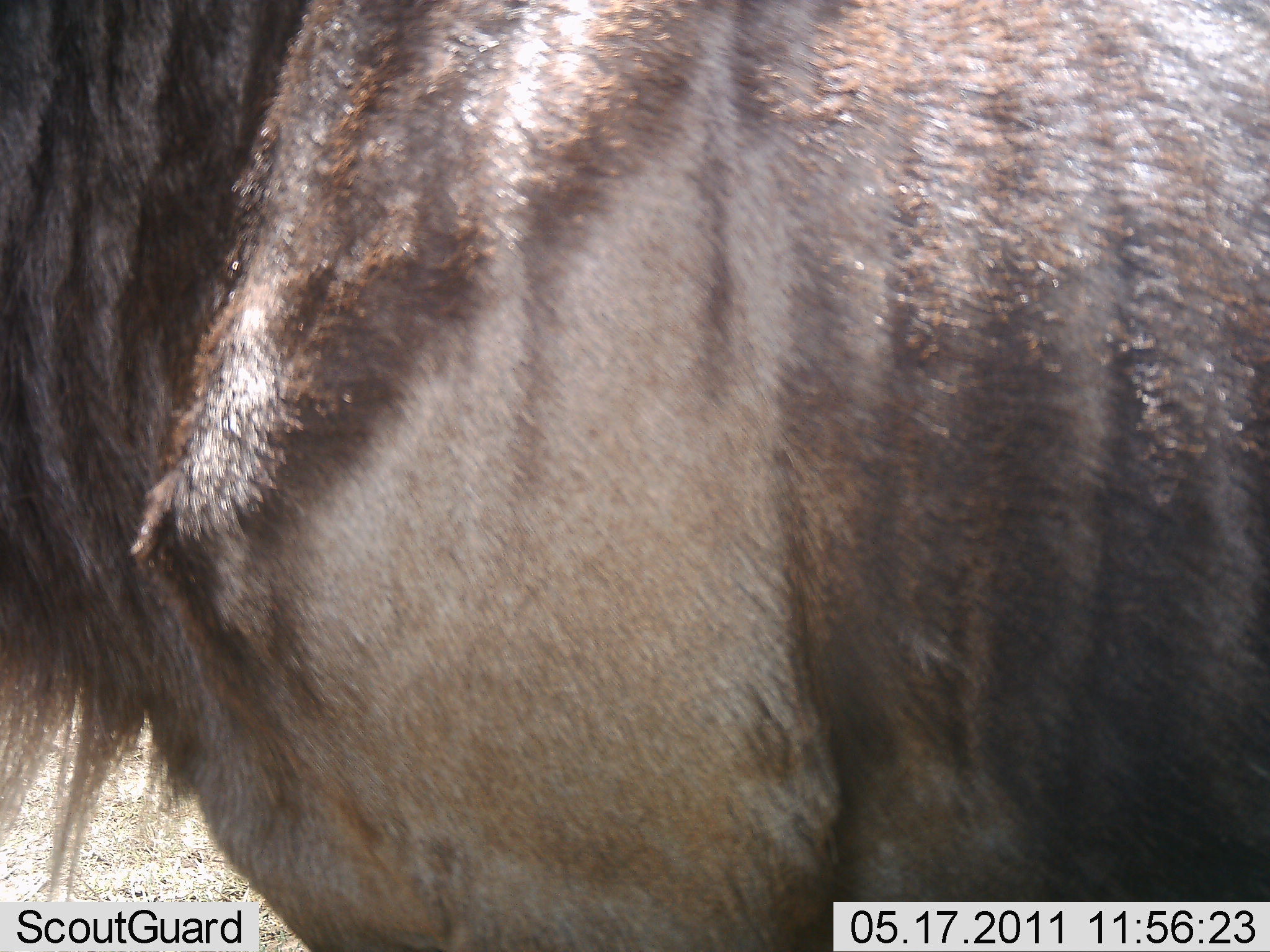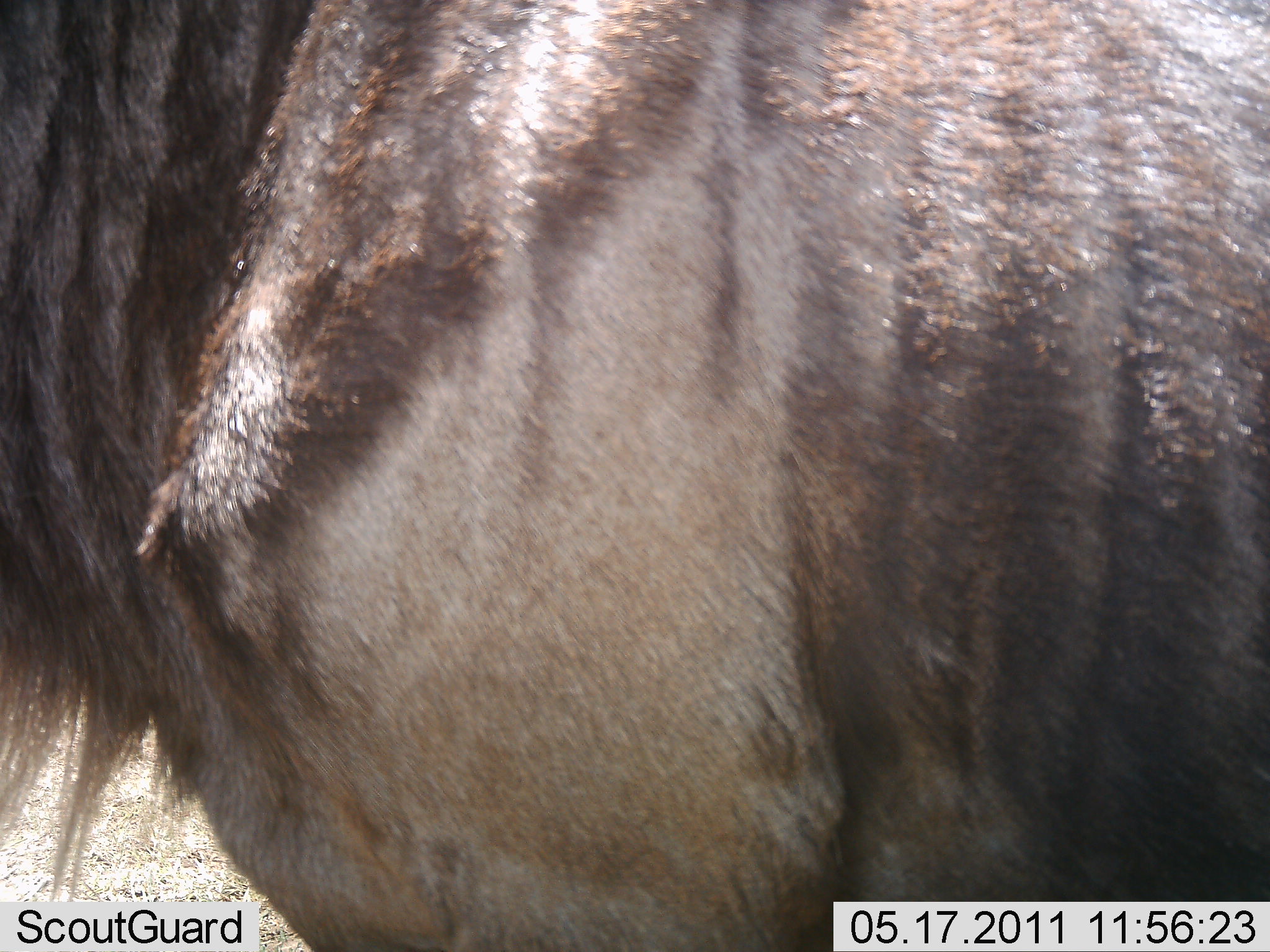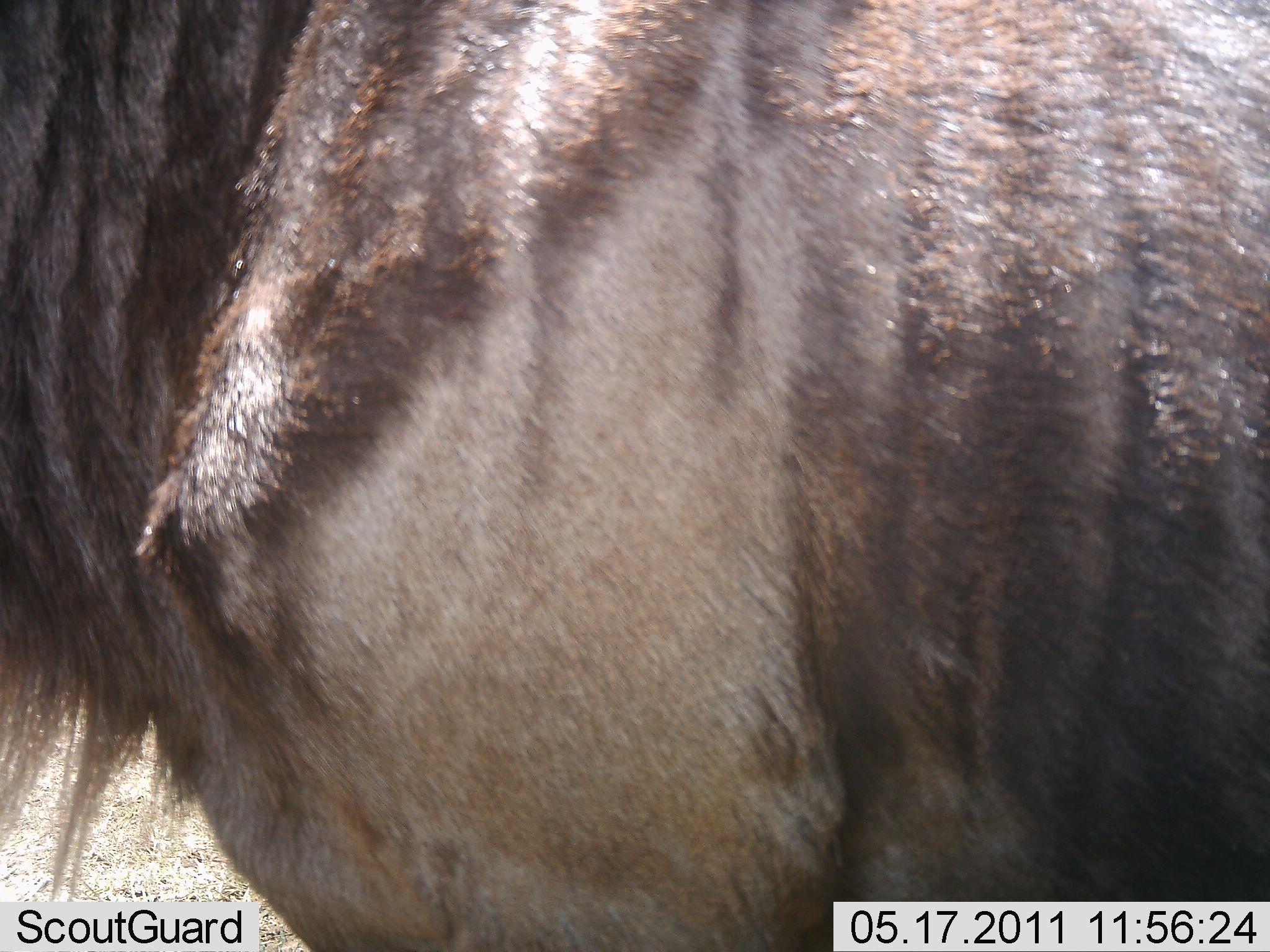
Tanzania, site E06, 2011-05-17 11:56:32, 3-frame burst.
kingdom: Animalia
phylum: Chordata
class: Mammalia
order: Artiodactyla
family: Bovidae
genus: Connochaetes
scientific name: Connochaetes taurinus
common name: blue wildebeest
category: wildebeest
Wildebeest (blue wildebeest) (Connochaetes taurinus), count 1. Behavior (volunteer vote fractions): standing 100%, resting 0%, moving 0%, interacting 0%. Young present (vote fraction): 0%. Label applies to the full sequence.